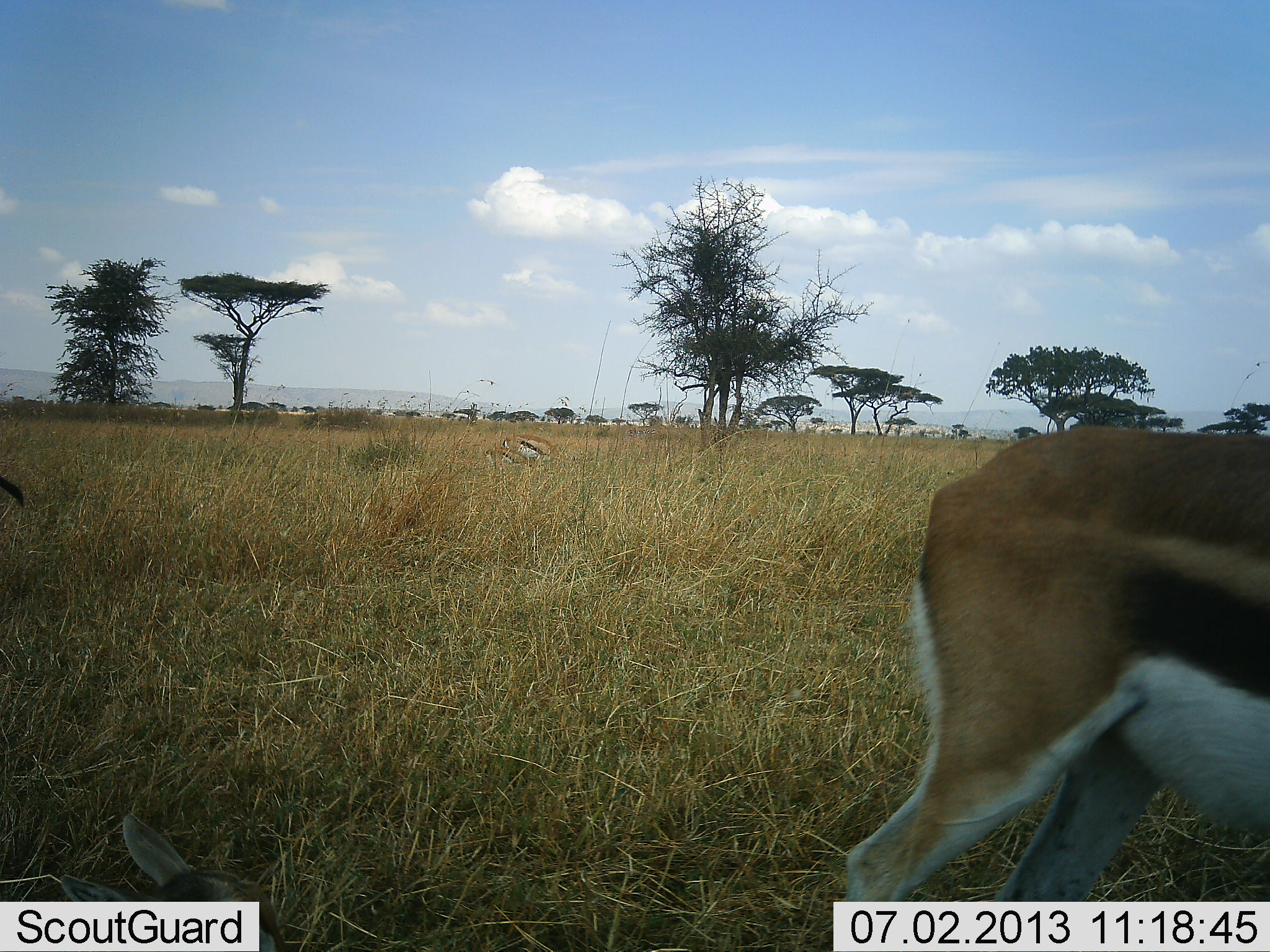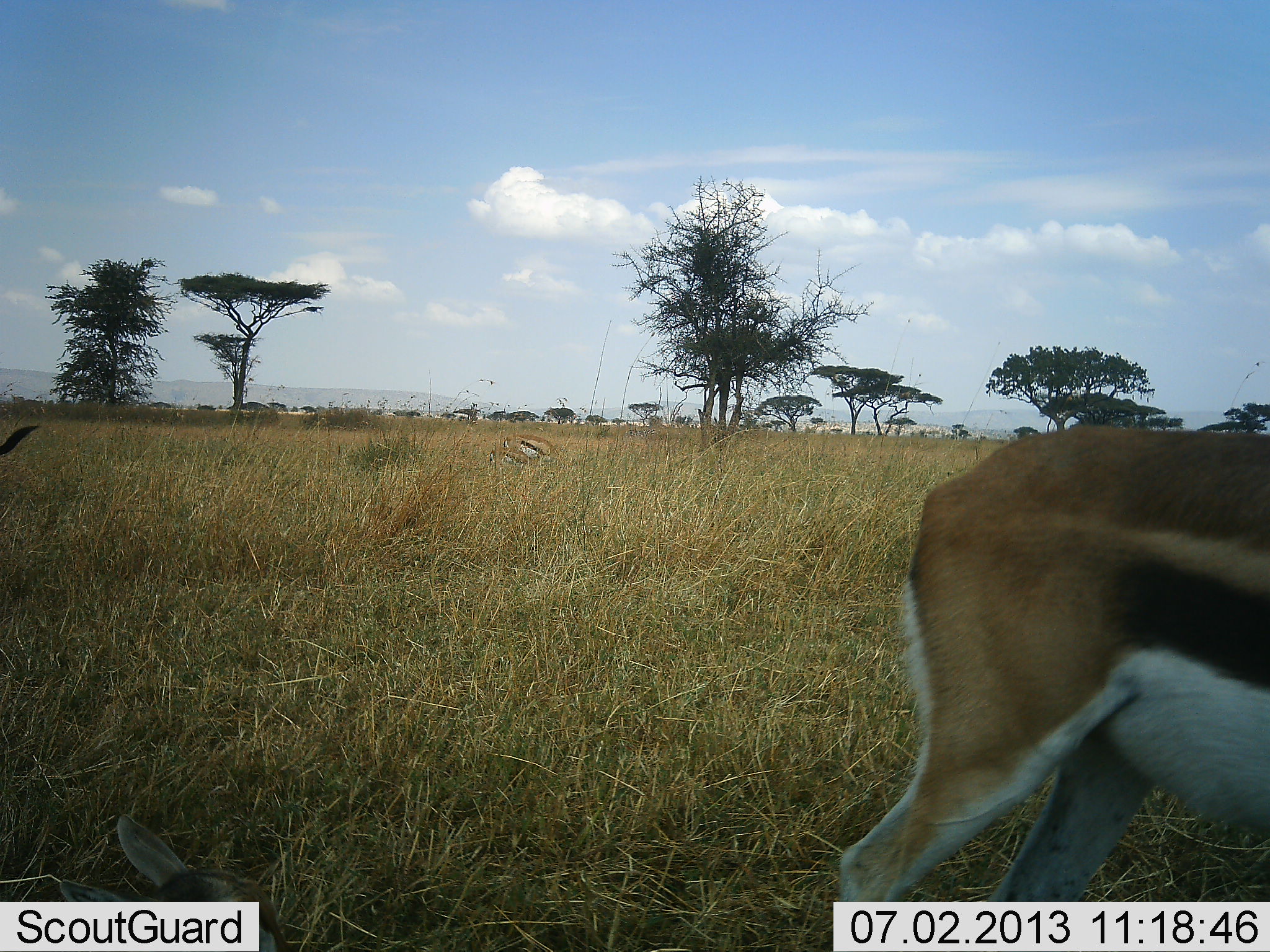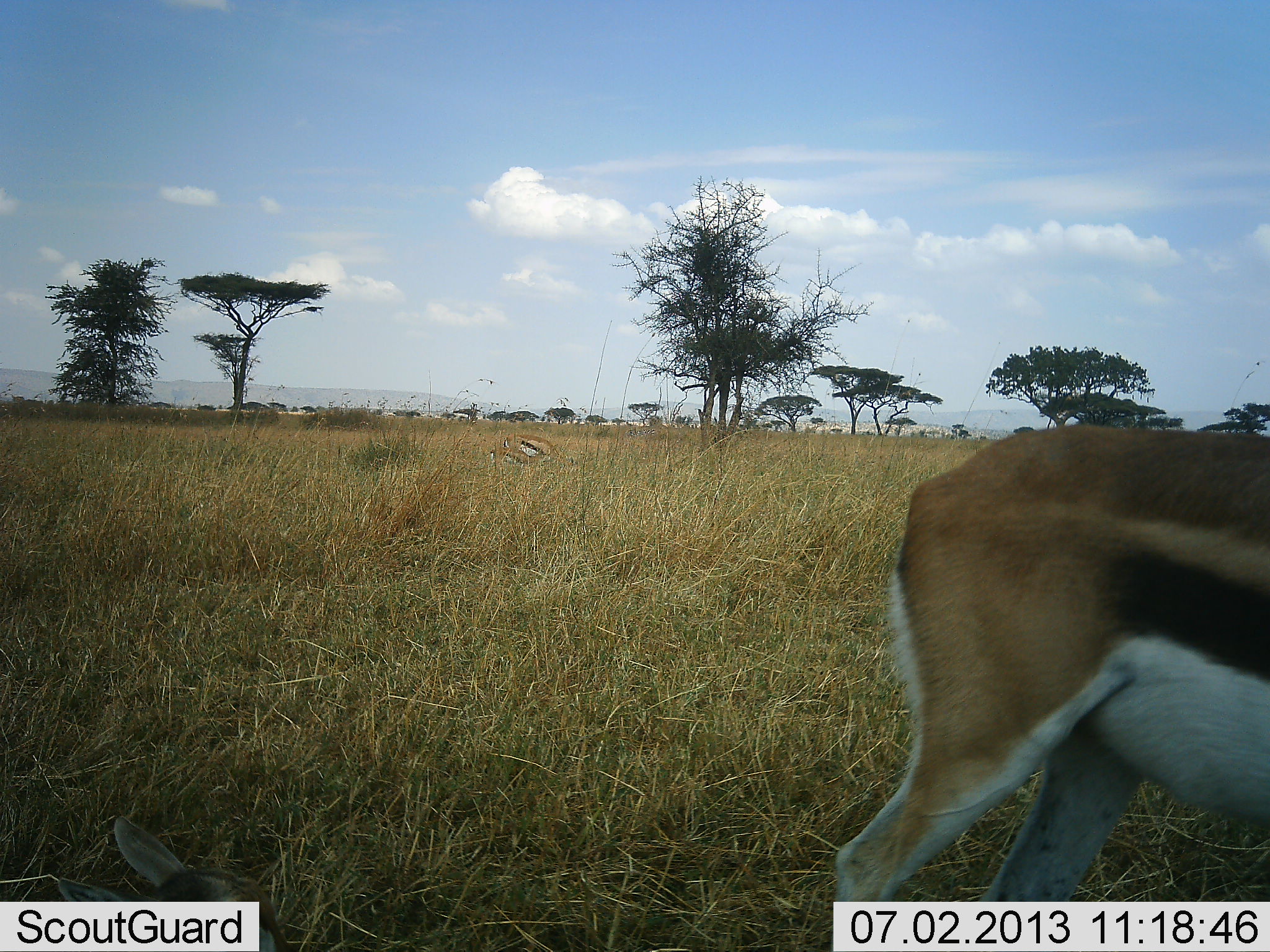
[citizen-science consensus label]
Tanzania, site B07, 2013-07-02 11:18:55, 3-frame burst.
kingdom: Animalia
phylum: Chordata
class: Mammalia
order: Artiodactyla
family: Bovidae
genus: Eudorcas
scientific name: Eudorcas thomsonii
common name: thomson's gazelle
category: gazellethomsons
Gazellethomsons (thomson's gazelle) (Eudorcas thomsonii), count 4. Behavior (volunteer vote fractions): standing 75%, resting 25%, moving 10%, interacting 0%. Young present (vote fraction): 15%. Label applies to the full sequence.